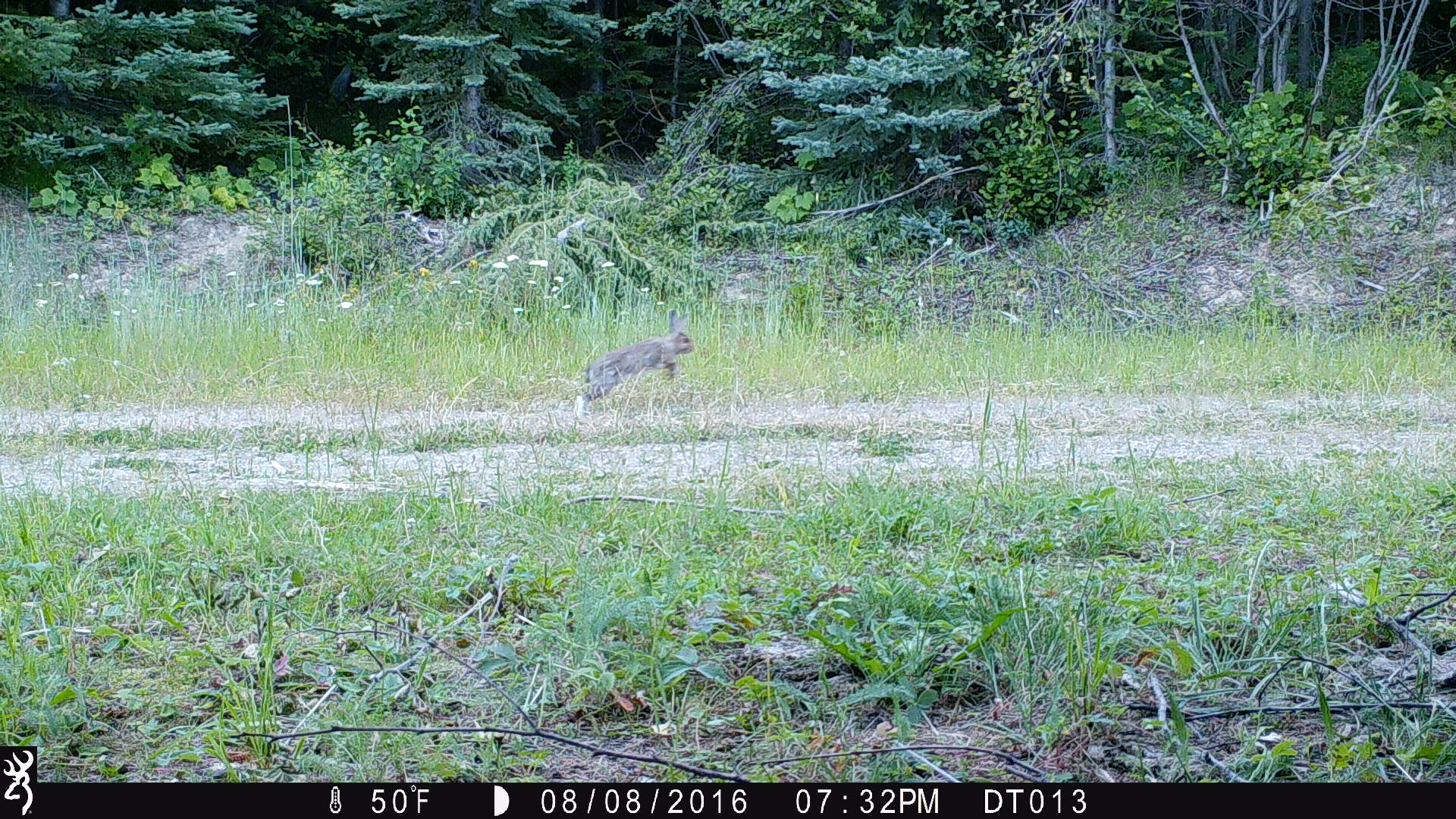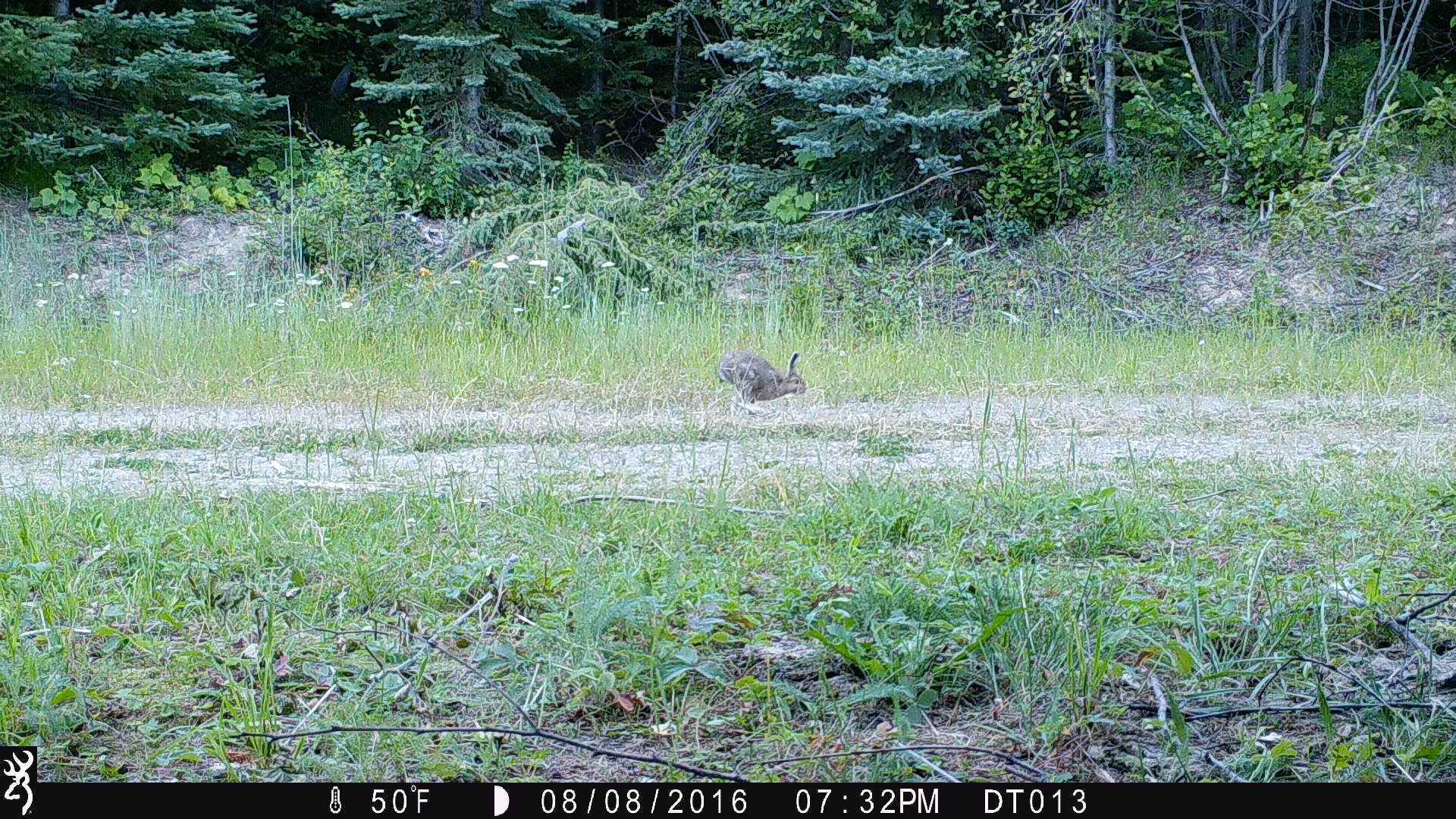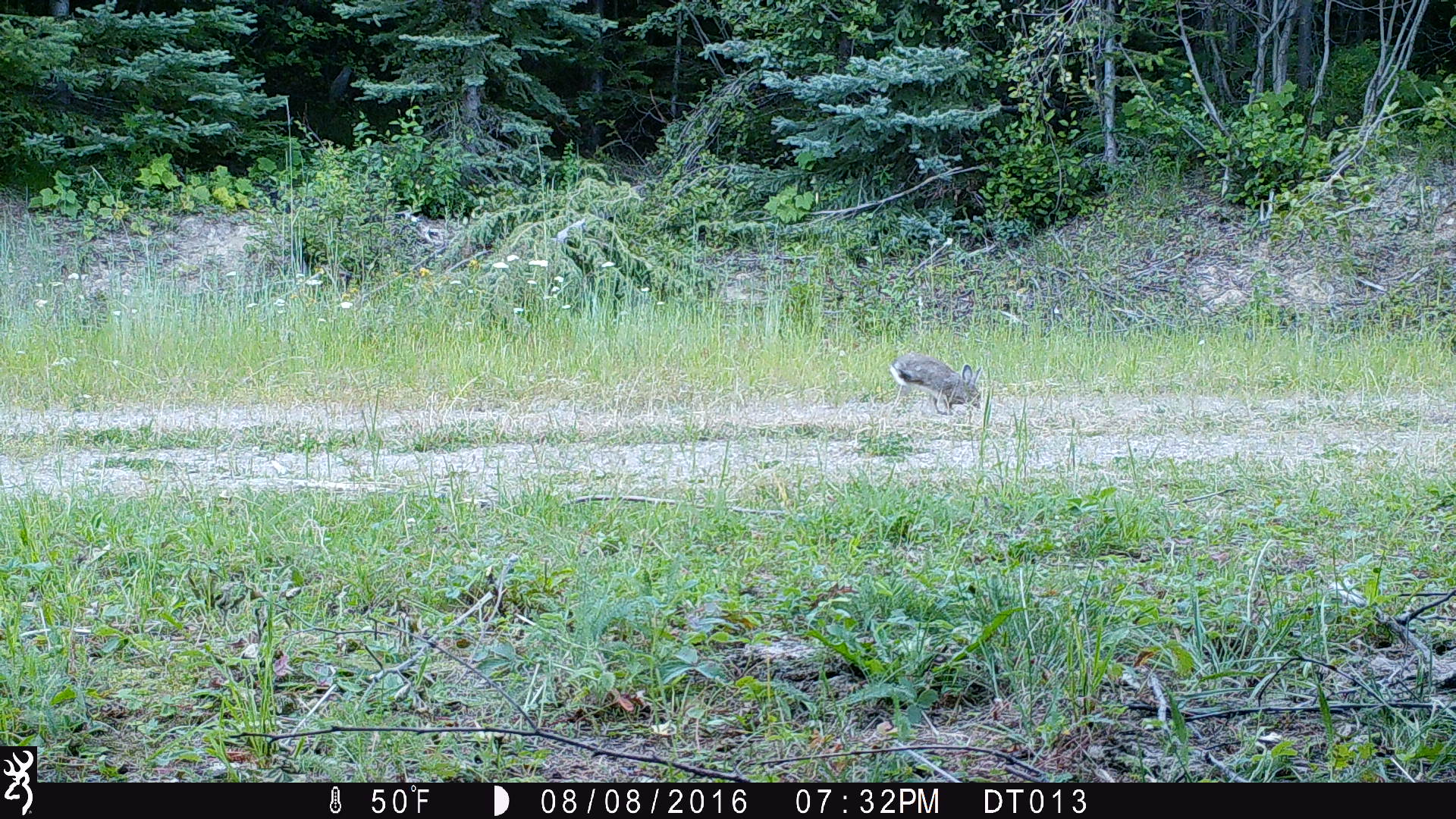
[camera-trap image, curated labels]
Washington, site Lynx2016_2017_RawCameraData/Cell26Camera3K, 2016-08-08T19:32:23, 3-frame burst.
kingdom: Animalia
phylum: Chordata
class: Mammalia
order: Lagomorpha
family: Leporidae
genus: Lepus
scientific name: Lepus americanus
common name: snowshoe hare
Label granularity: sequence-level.